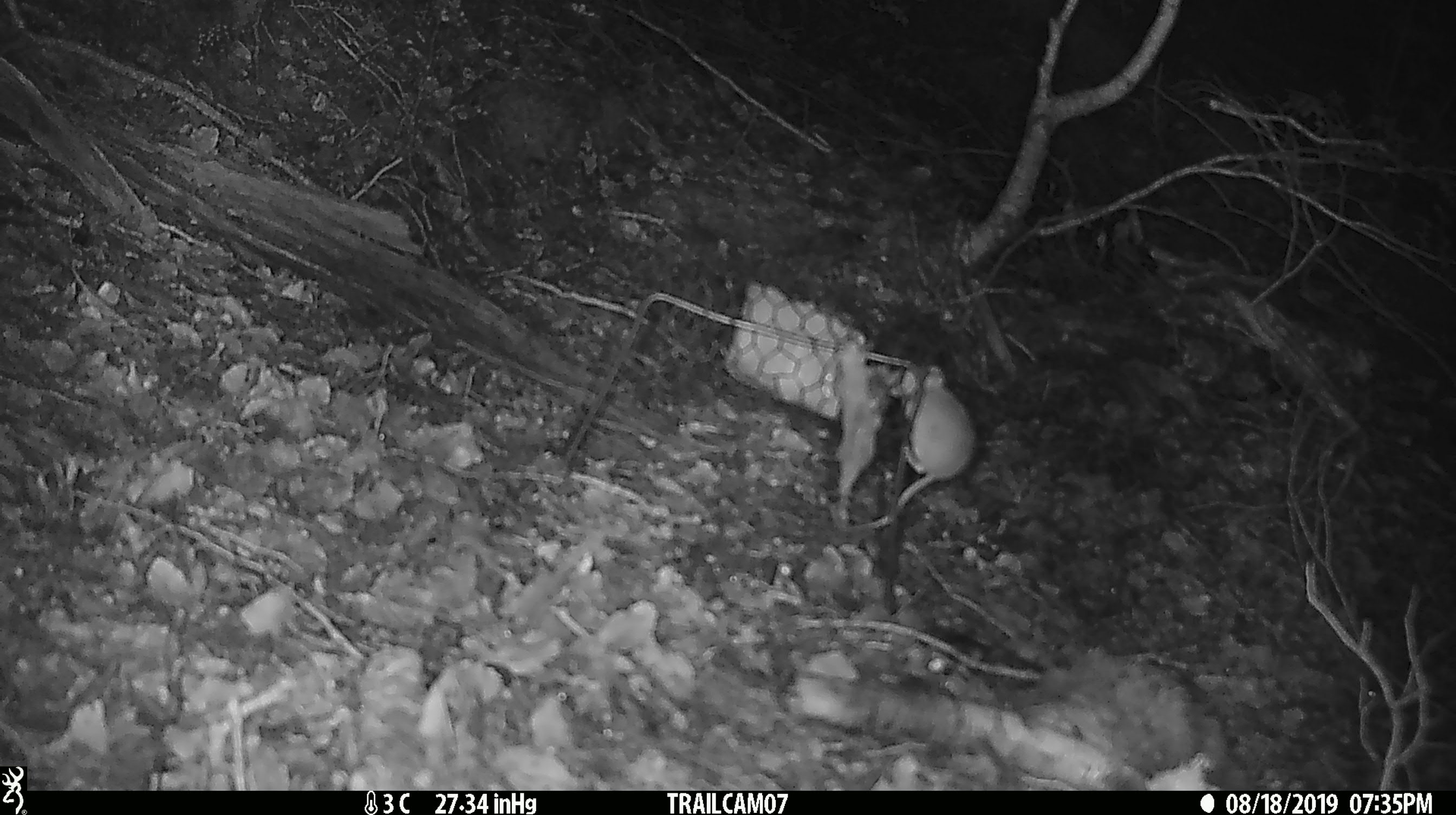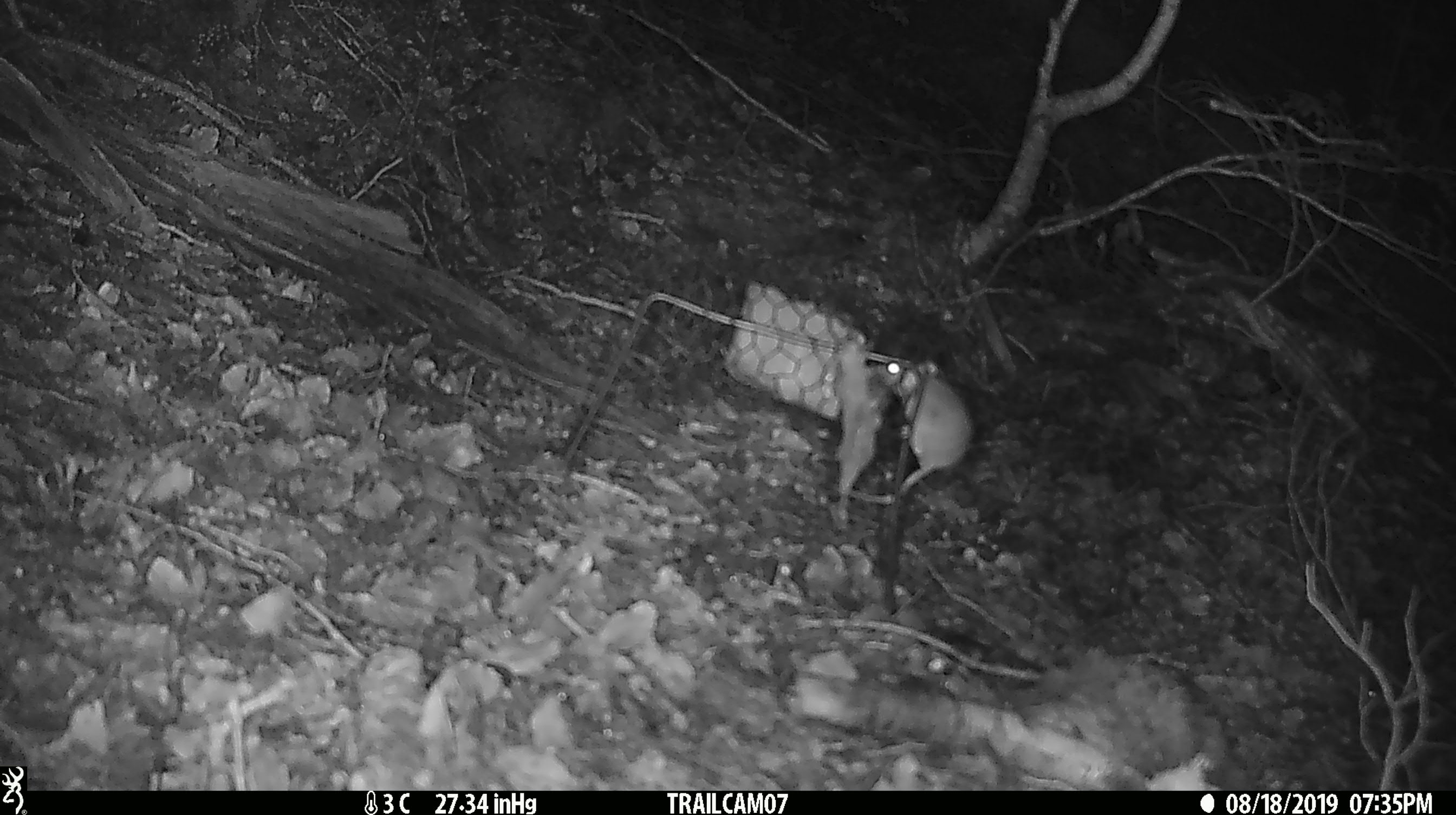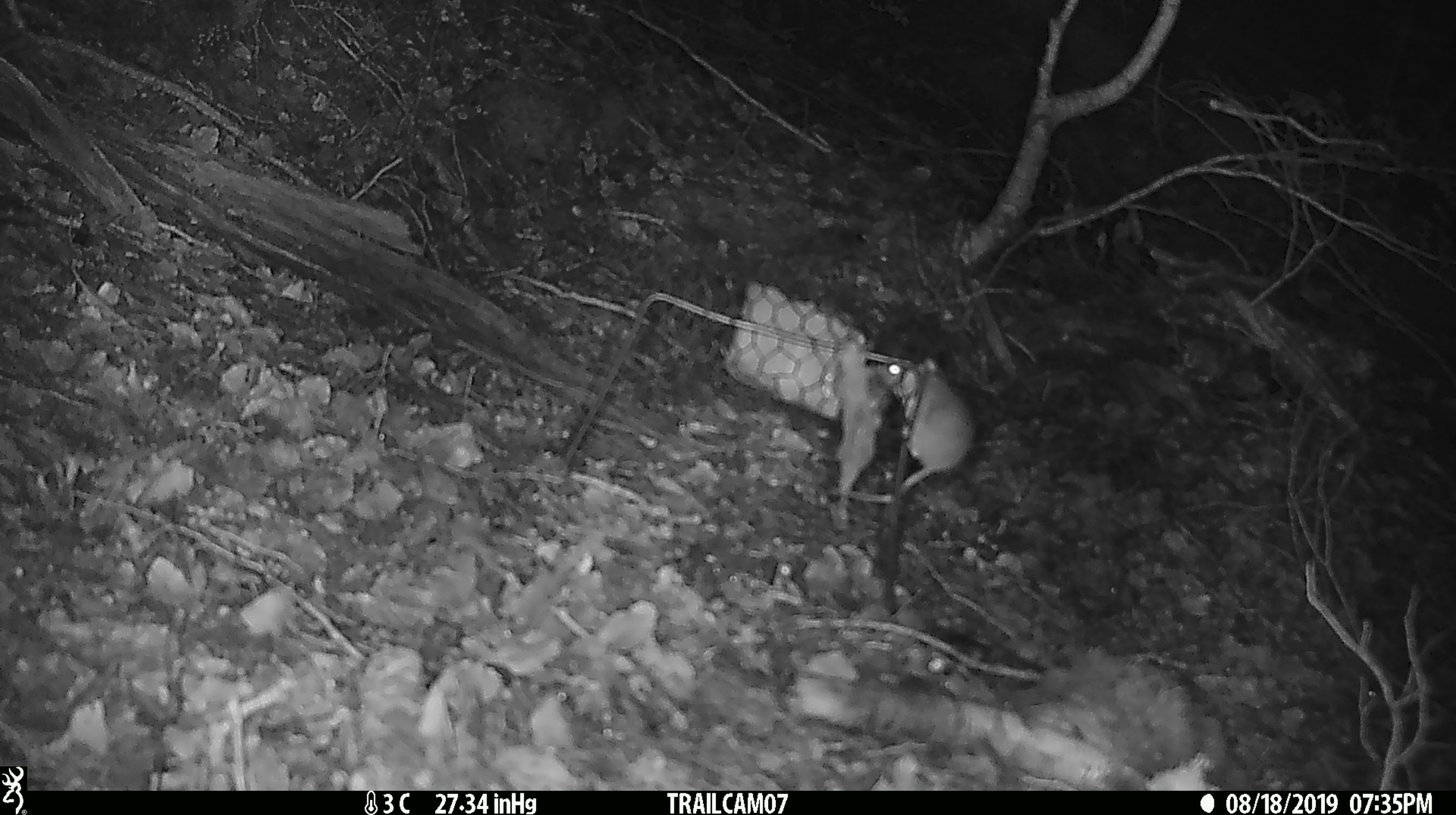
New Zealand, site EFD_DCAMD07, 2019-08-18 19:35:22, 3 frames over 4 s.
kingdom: Animalia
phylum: Chordata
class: Mammalia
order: Rodentia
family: Muridae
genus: Mus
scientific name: Mus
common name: mouse